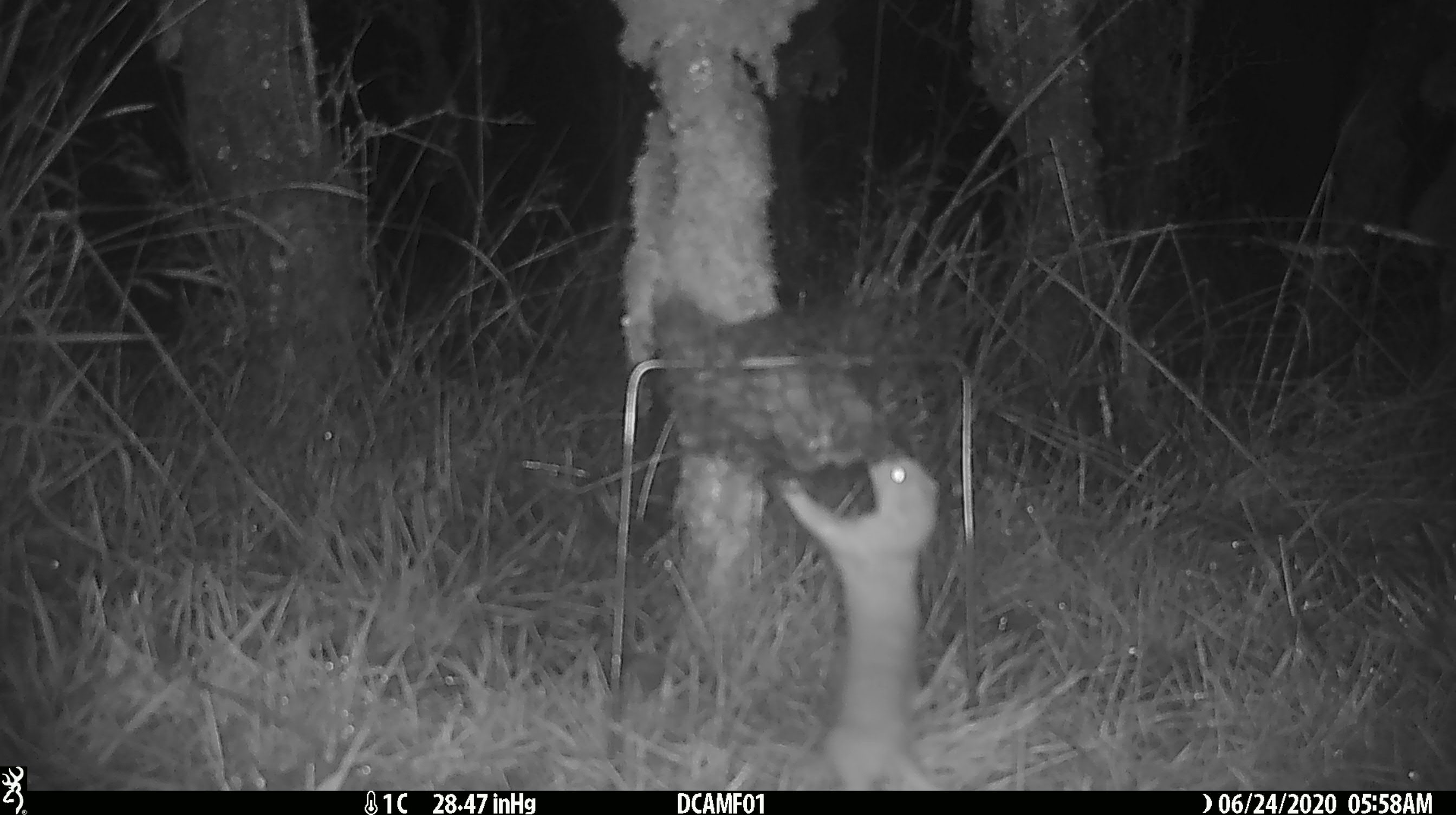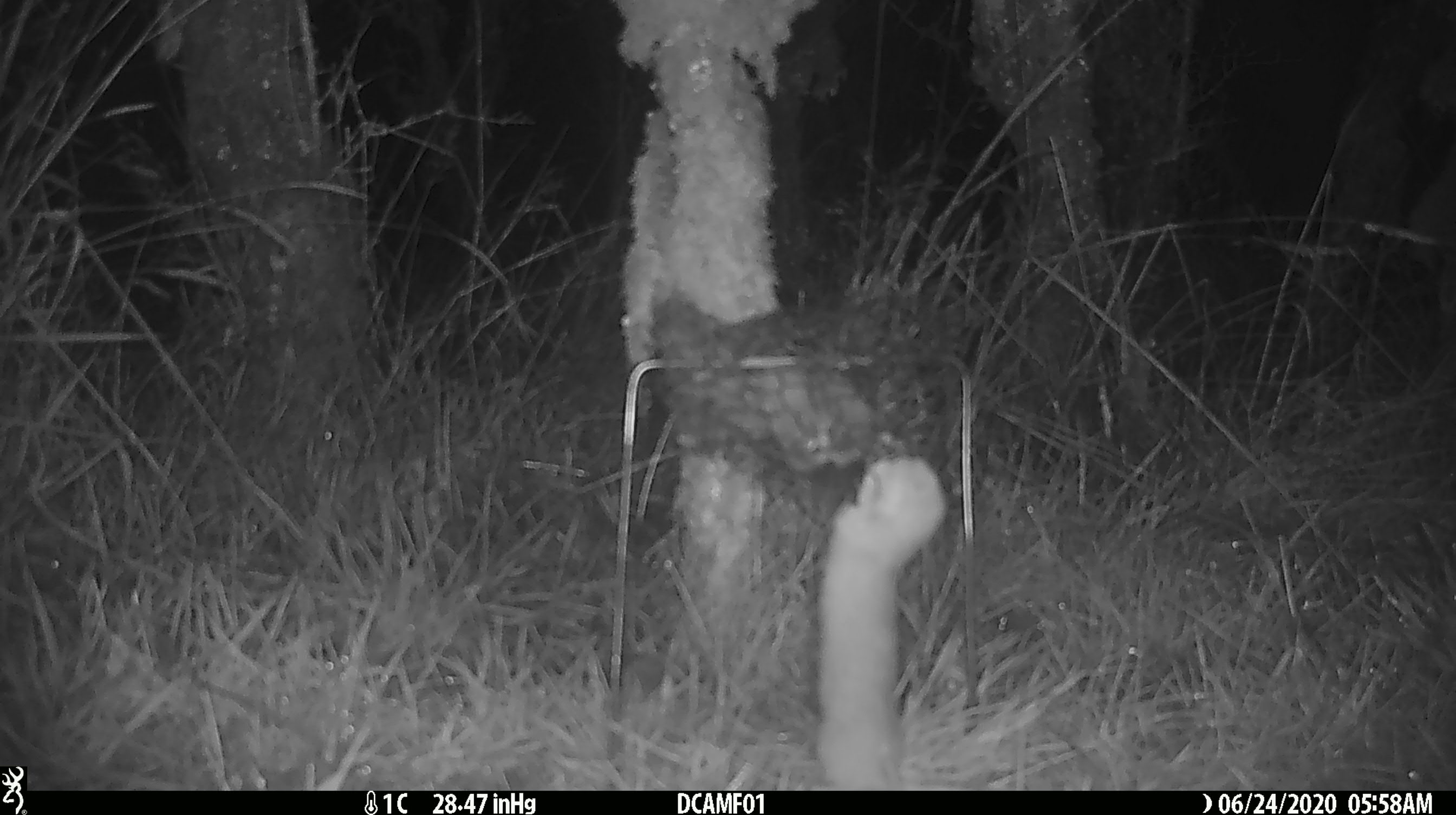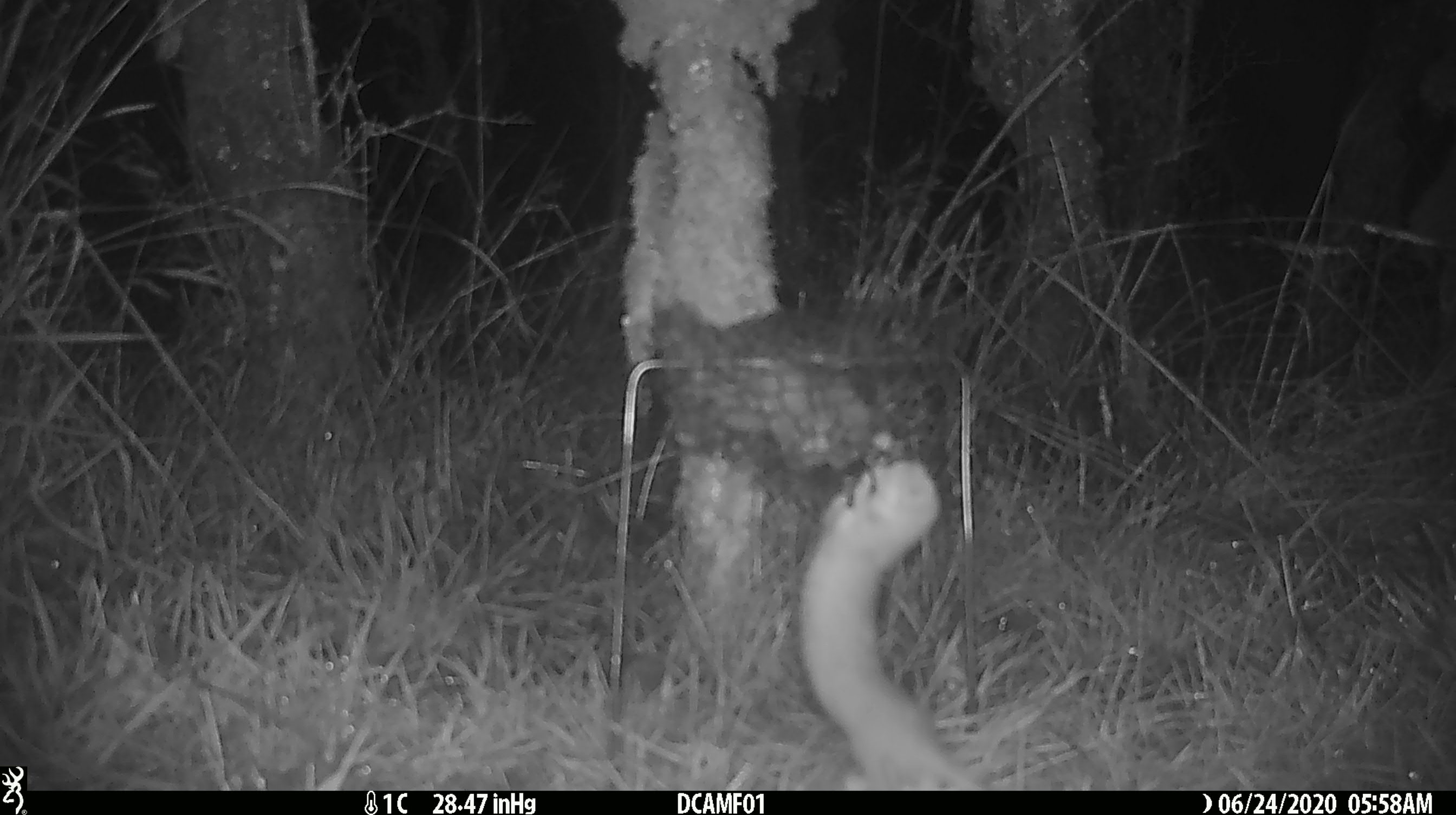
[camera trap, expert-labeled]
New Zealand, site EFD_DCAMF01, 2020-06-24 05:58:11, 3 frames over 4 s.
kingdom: Animalia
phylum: Chordata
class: Mammalia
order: Carnivora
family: Mustelidae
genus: Mustela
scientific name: Mustela nivalis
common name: least weasel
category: weasel